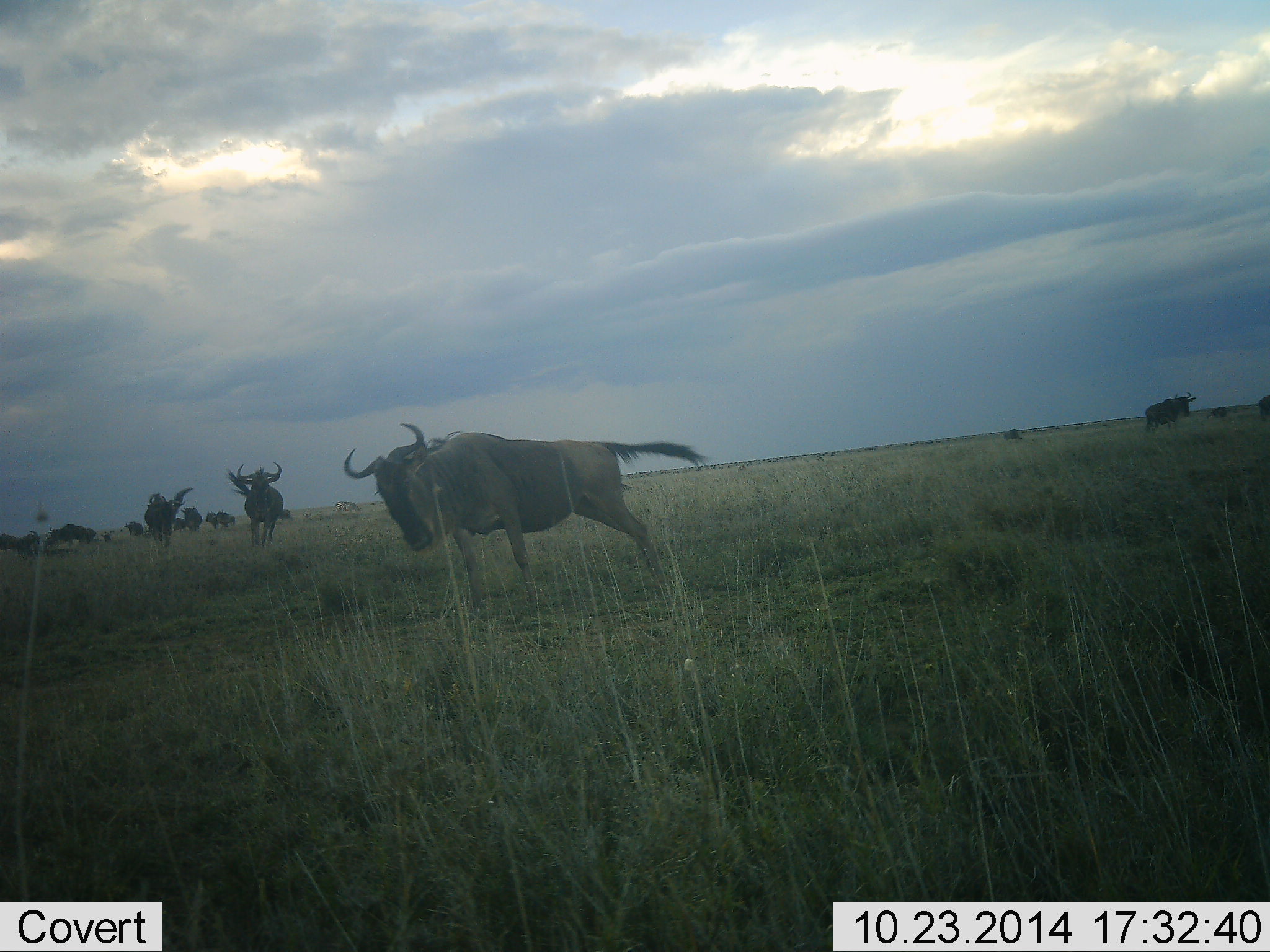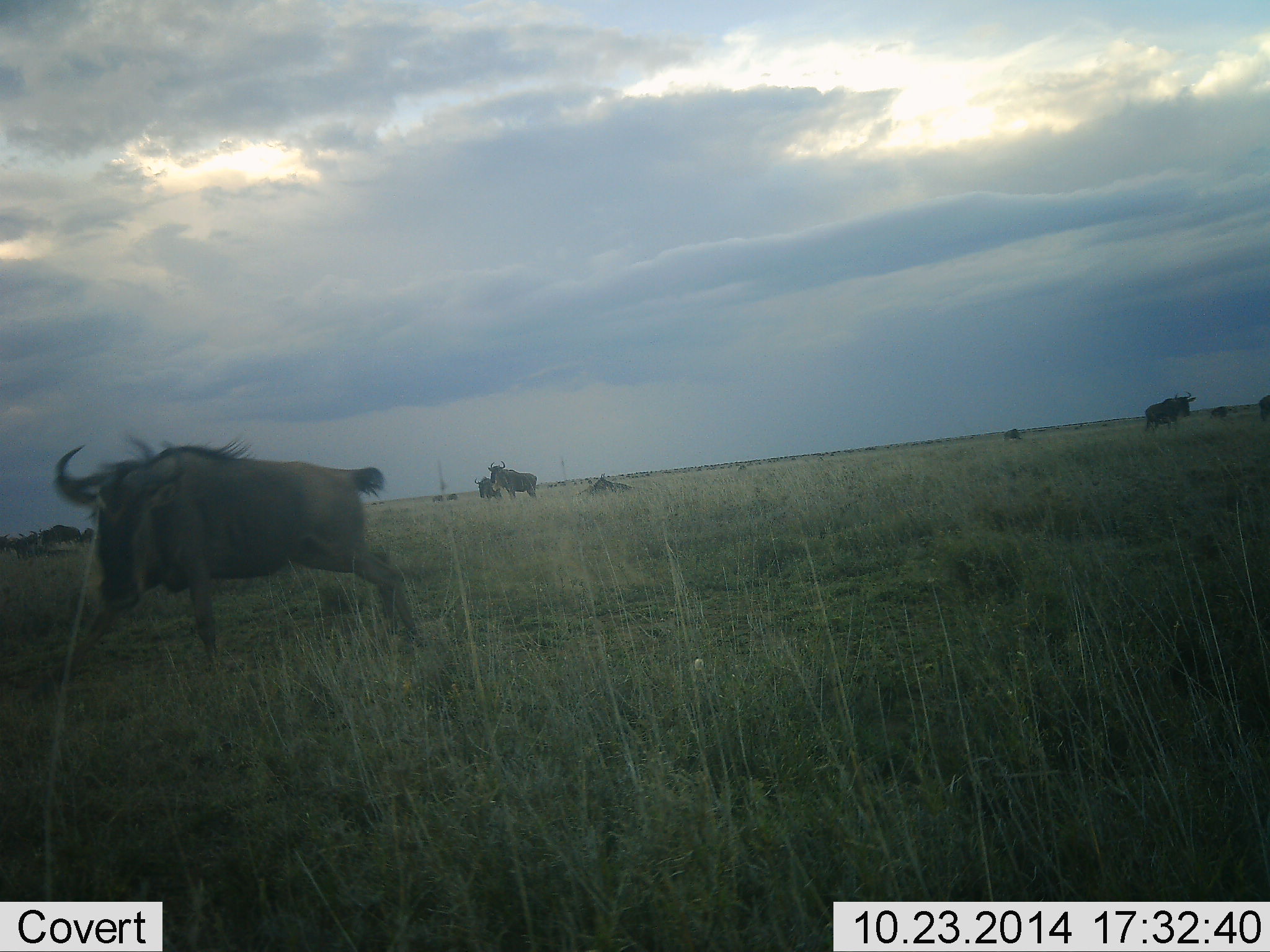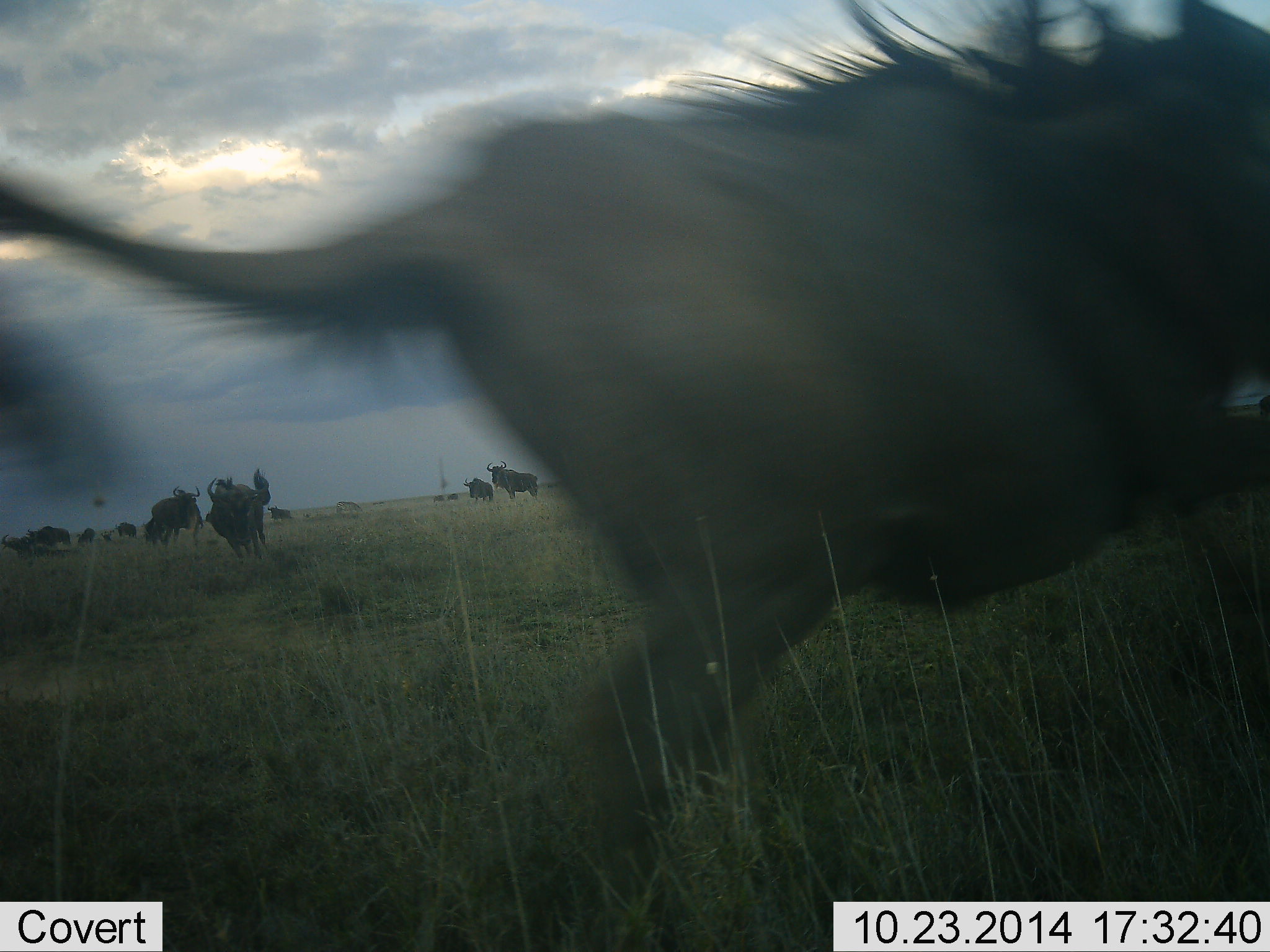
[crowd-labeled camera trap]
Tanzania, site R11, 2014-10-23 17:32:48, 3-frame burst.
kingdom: Animalia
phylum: Chordata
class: Mammalia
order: Artiodactyla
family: Bovidae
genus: Connochaetes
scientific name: Connochaetes taurinus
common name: blue wildebeest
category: wildebeest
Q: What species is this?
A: Wildebeest (blue wildebeest) (Connochaetes taurinus).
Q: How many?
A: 11-50.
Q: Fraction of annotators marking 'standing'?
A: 60%.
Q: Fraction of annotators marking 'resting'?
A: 20%.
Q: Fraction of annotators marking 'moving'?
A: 80%.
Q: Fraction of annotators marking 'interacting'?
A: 30%.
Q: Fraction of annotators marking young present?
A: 0%.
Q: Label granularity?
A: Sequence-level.